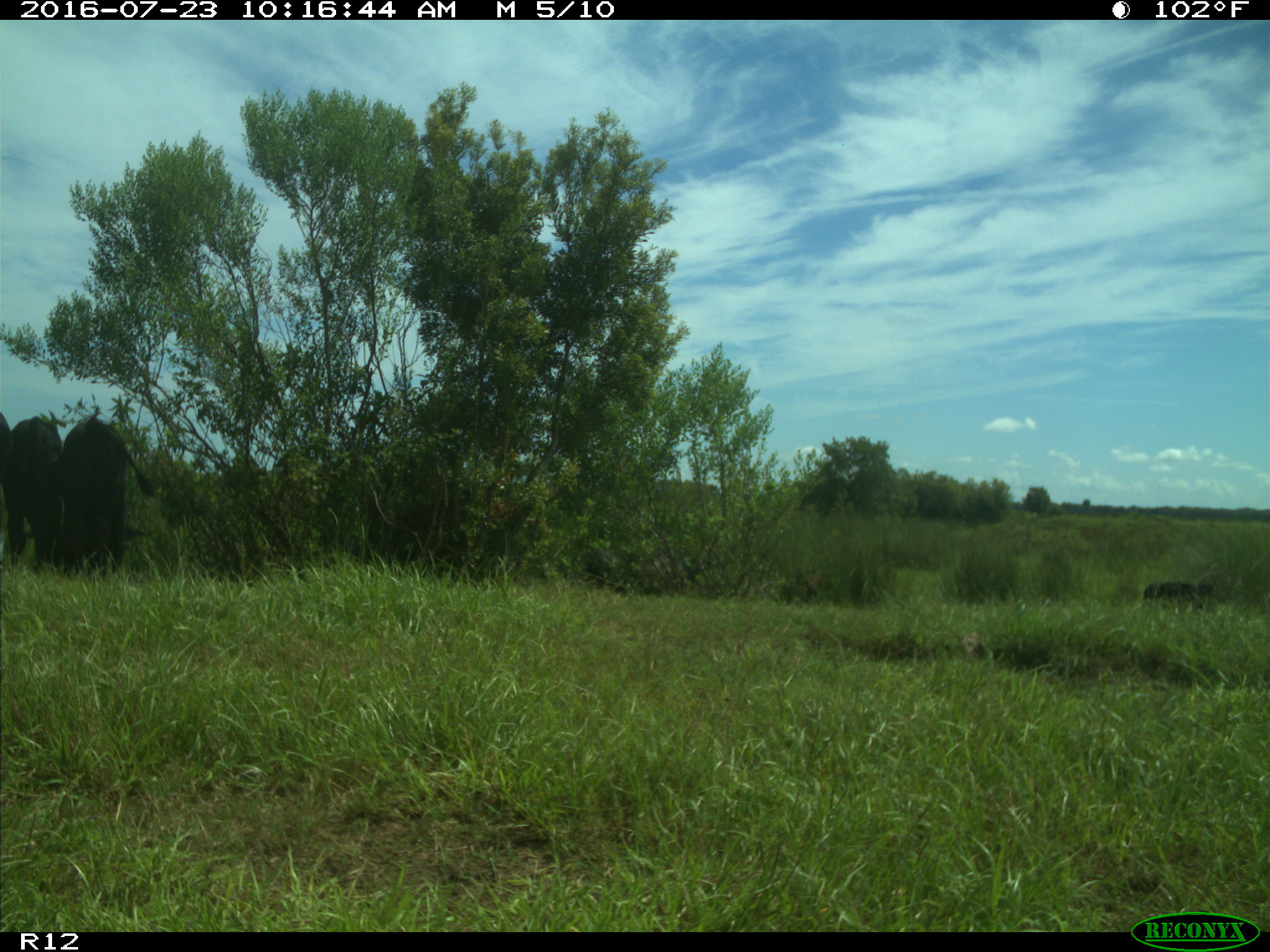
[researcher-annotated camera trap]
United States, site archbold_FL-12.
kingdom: Animalia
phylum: Chordata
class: Mammalia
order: Artiodactyla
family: Bovidae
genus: Bos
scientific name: Bos taurus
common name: domestic cow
Bos taurus (domestic cow).